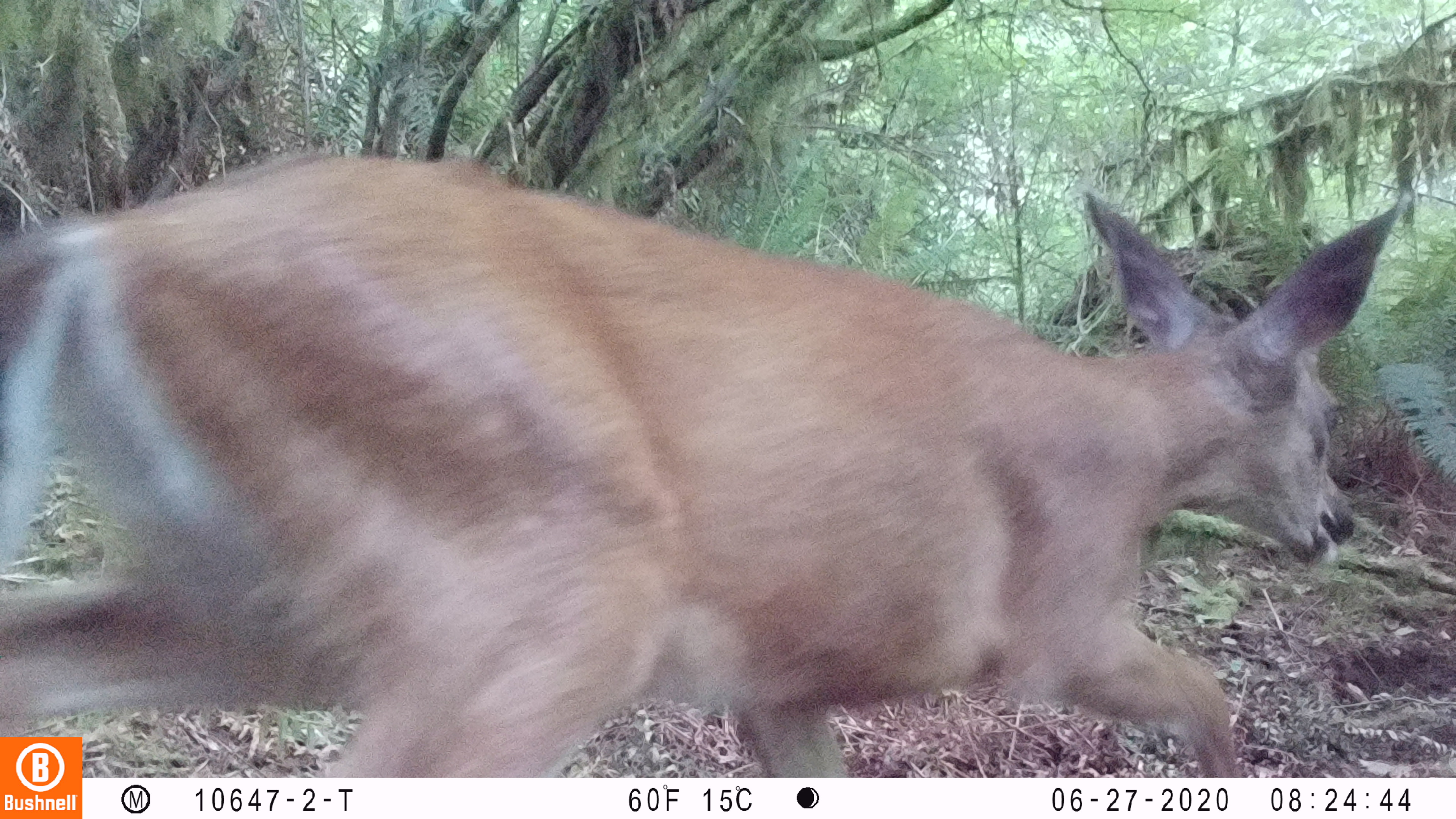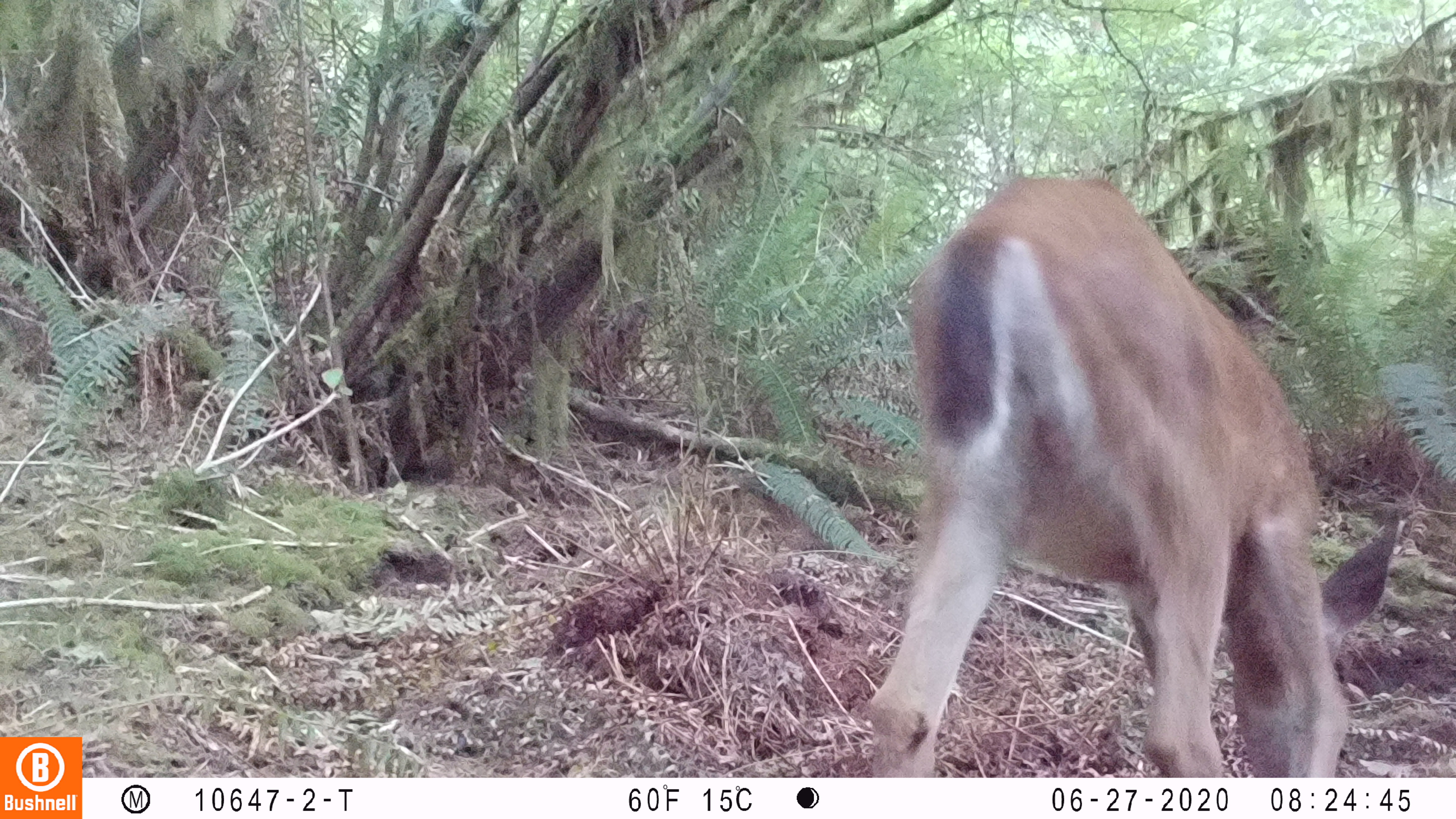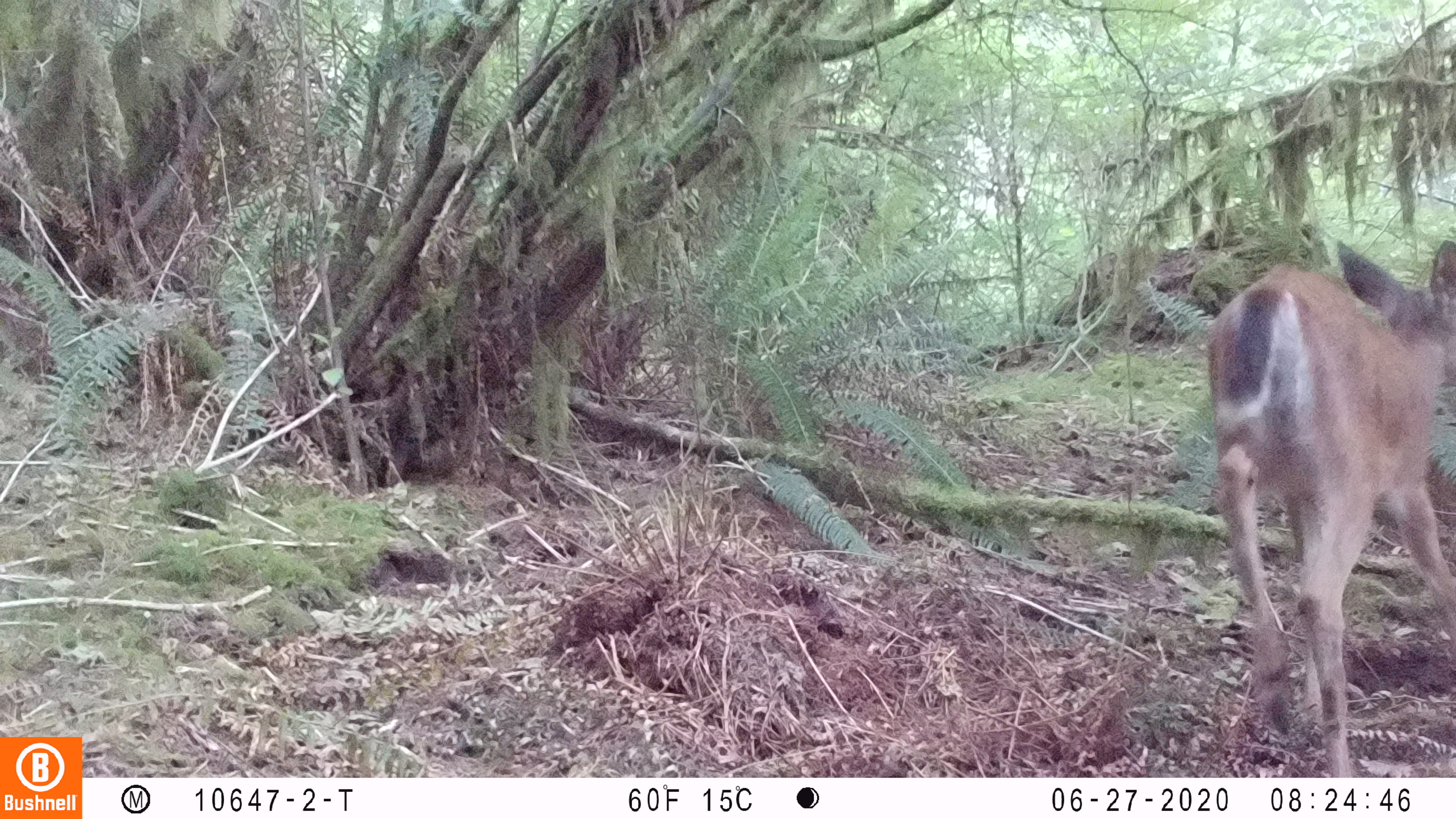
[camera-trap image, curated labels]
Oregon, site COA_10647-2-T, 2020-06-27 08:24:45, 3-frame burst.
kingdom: Animalia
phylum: Chordata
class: Mammalia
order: Artiodactyla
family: Cervidae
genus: Odocoileus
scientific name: Odocoileus hemionus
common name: black-tailed deer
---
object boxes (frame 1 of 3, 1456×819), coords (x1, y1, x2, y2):
black-tailed deer: (0, 143, 1418, 732)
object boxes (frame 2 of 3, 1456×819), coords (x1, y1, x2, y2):
black-tailed deer: (863, 175, 1417, 774)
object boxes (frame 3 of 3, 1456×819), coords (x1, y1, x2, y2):
black-tailed deer: (1195, 228, 1449, 770)